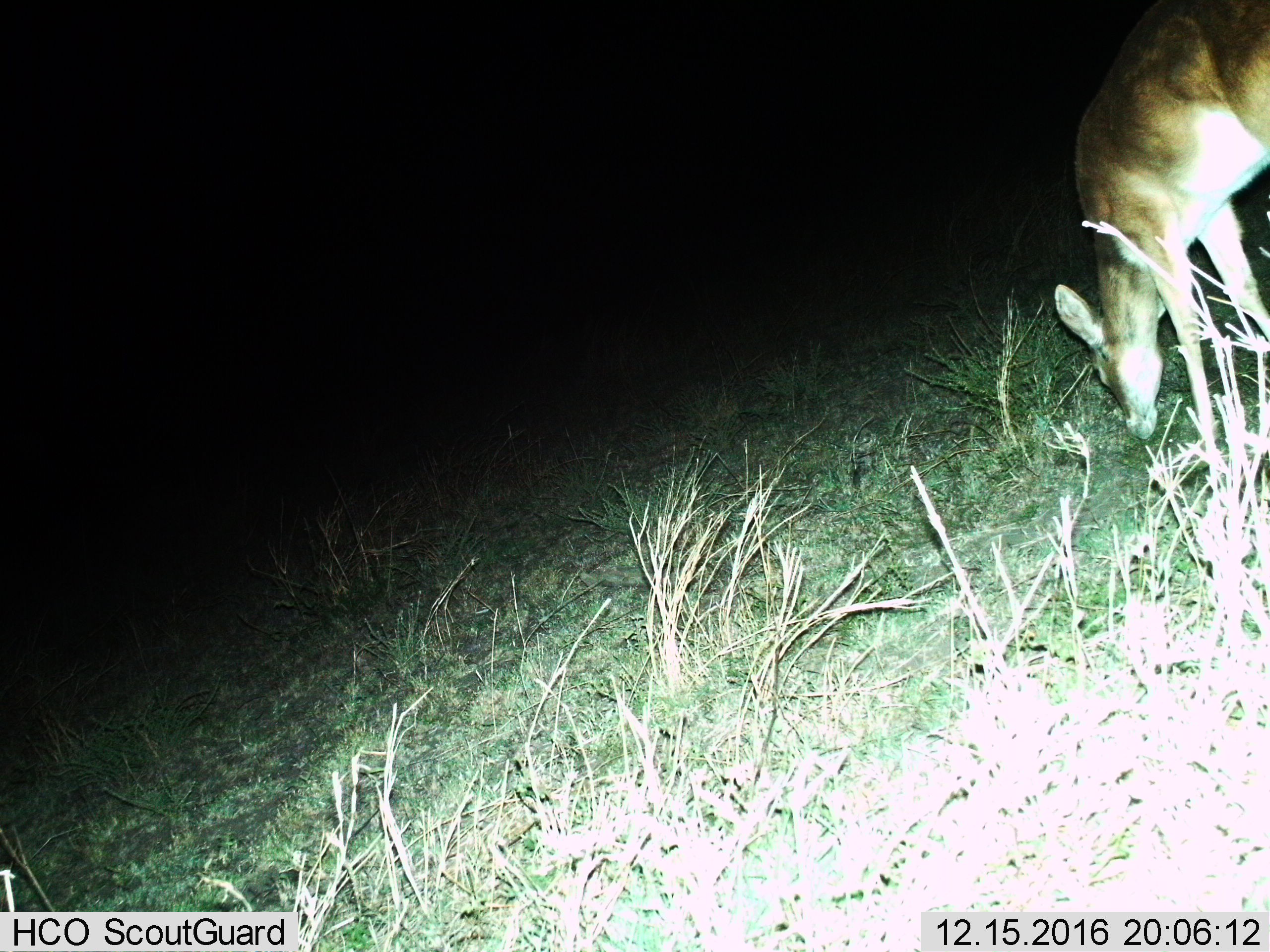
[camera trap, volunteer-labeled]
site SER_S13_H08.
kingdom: Animalia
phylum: Chordata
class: Mammalia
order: Artiodactyla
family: Bovidae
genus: Redunca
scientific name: Redunca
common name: reedbuck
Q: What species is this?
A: Reedbuck (Redunca).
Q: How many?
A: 1.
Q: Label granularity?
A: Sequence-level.